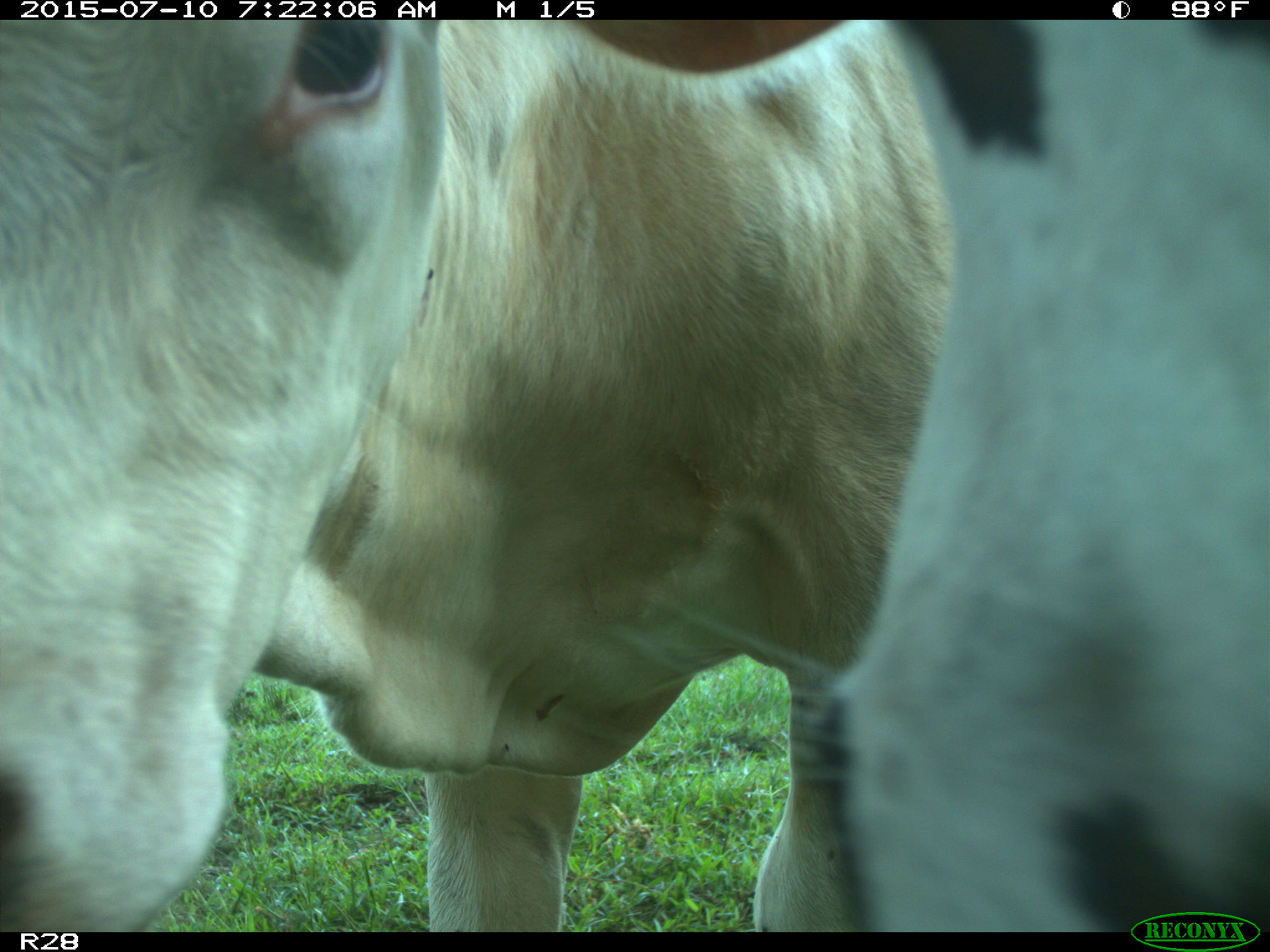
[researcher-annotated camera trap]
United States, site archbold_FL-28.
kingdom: Animalia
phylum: Chordata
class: Mammalia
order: Artiodactyla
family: Bovidae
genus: Bos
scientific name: Bos taurus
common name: domestic cow